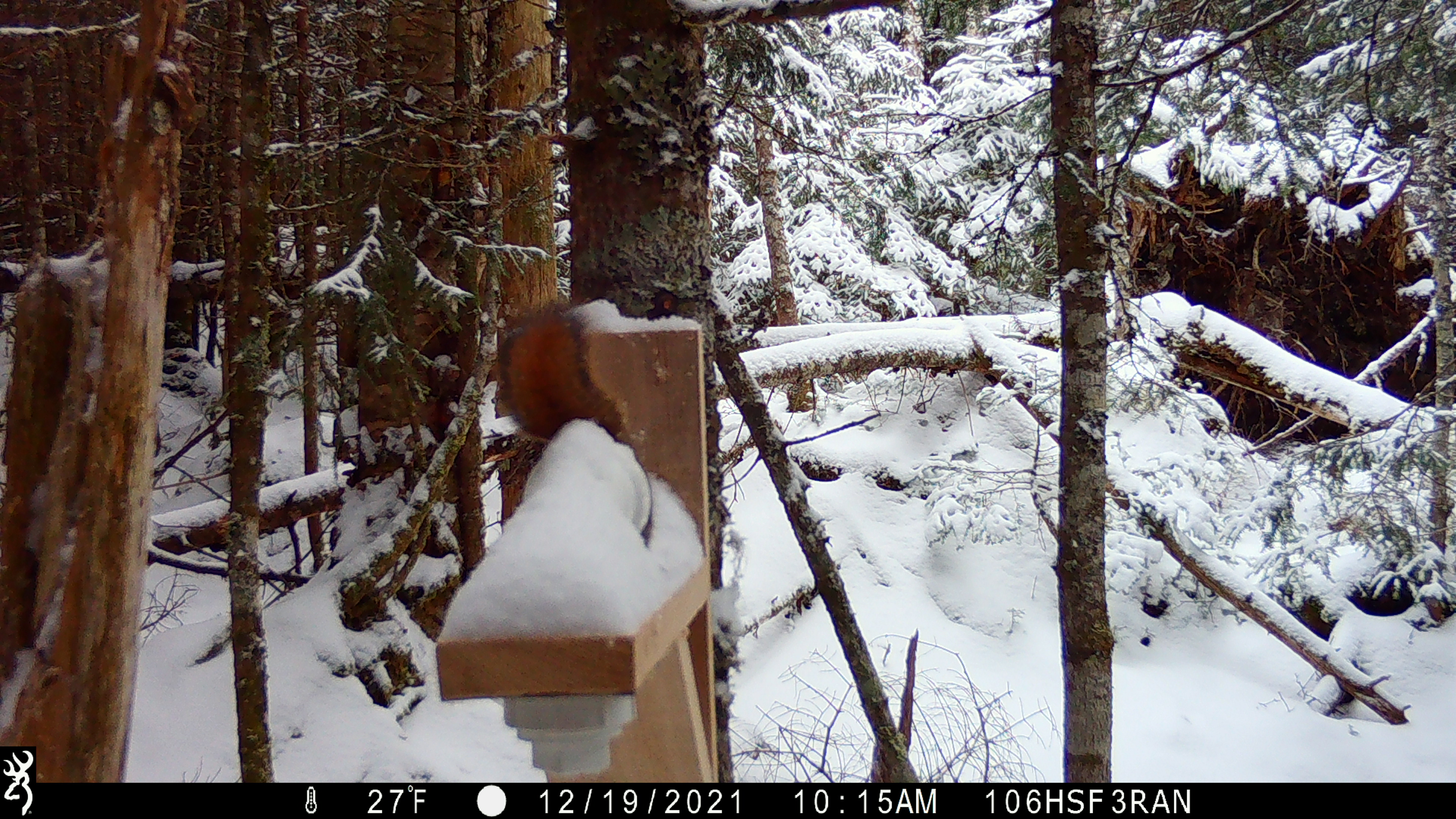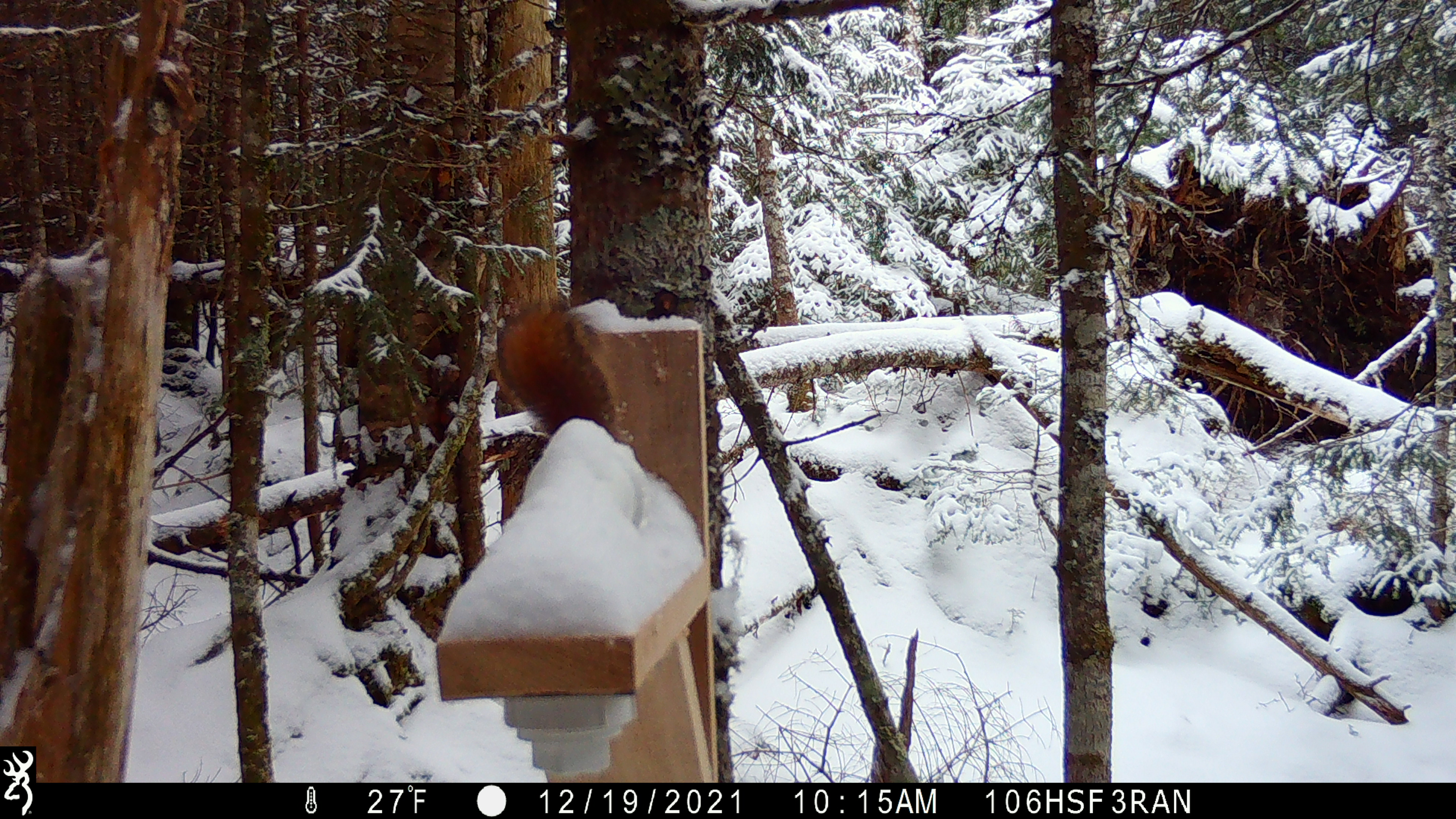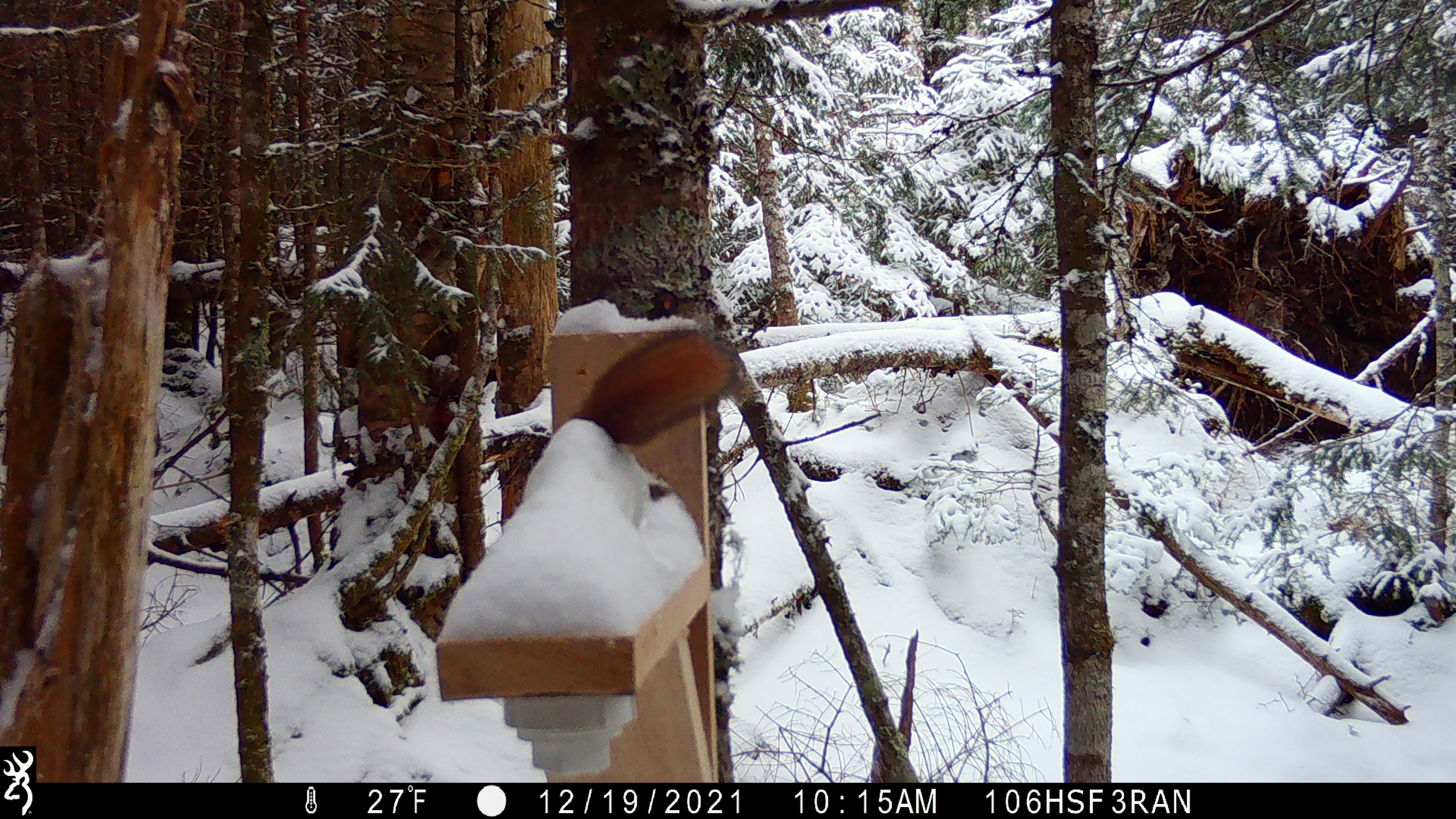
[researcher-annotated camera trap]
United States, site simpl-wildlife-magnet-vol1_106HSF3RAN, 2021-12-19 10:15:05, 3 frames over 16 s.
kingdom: Animalia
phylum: Chordata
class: Mammalia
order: Rodentia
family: Sciuridae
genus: Tamiasciurus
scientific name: Tamiasciurus hudsonicus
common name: red squirrel